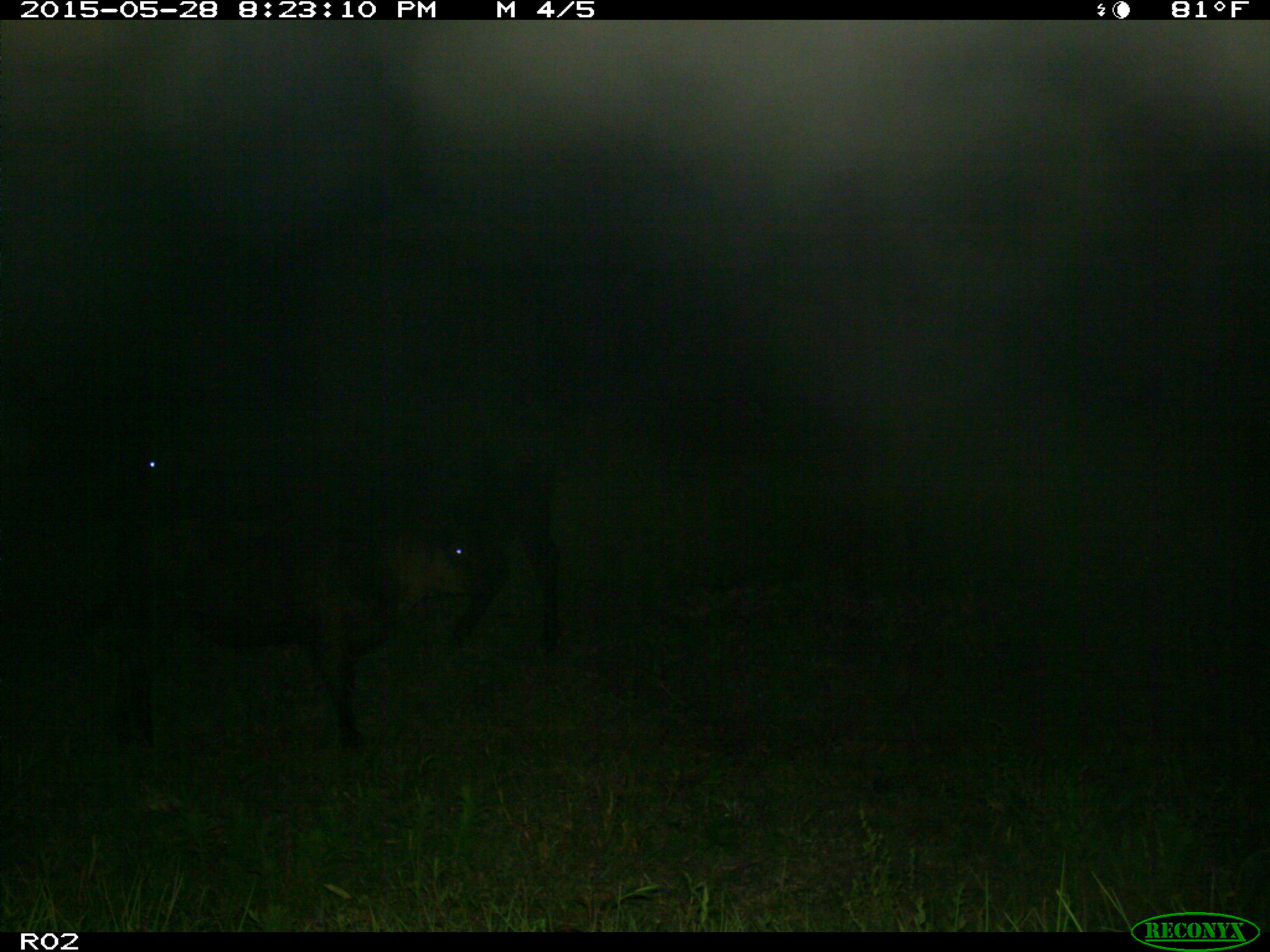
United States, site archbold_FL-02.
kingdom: Animalia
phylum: Chordata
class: Mammalia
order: Artiodactyla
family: Bovidae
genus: Bos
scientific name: Bos taurus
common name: domestic cow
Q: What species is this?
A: Bos taurus (domestic cow).